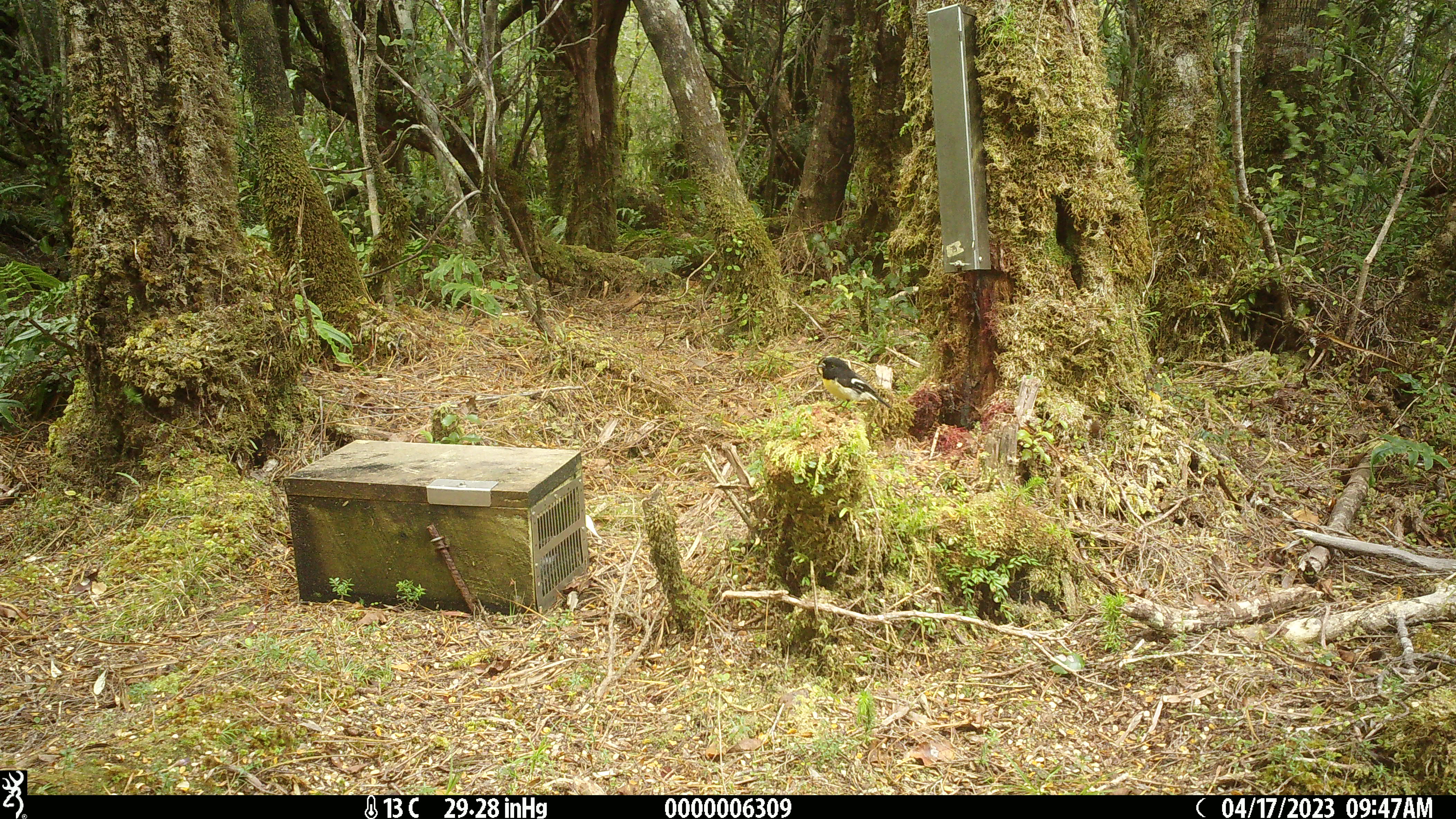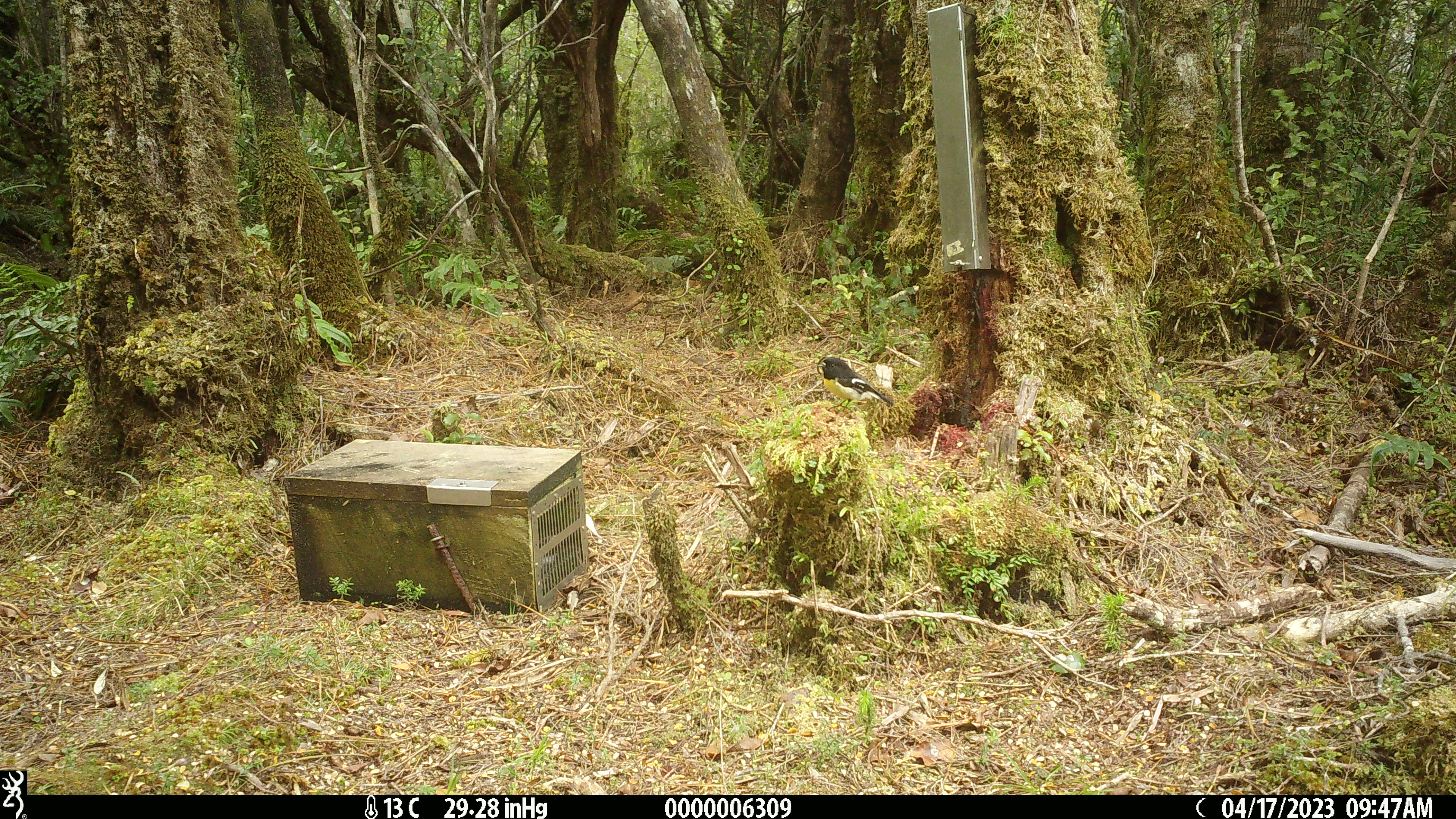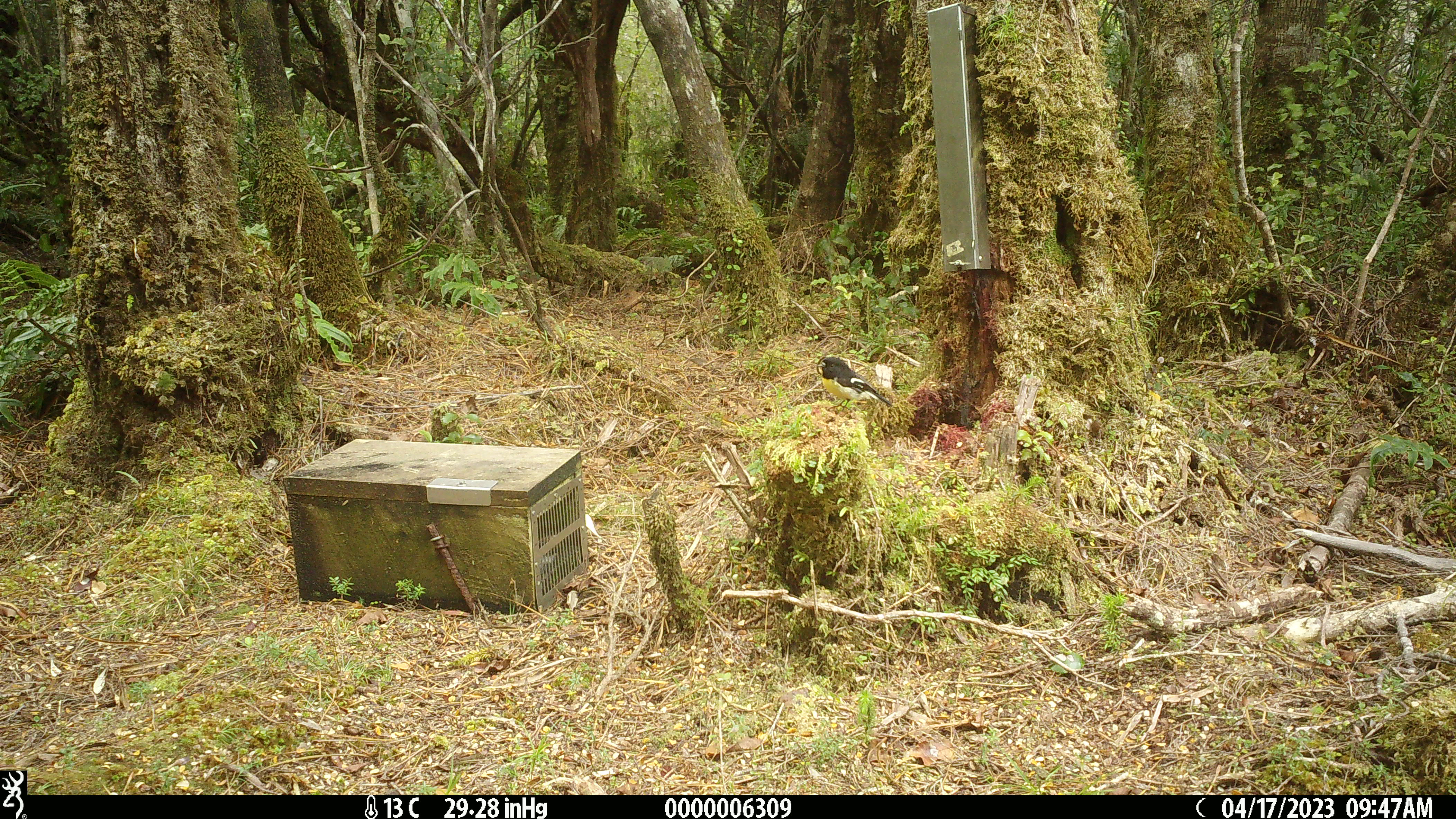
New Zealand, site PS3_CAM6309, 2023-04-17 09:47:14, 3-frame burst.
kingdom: Animalia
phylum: Chordata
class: Aves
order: Passeriformes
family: Petroicidae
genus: Petroica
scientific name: Petroica macrocephala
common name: tomtit